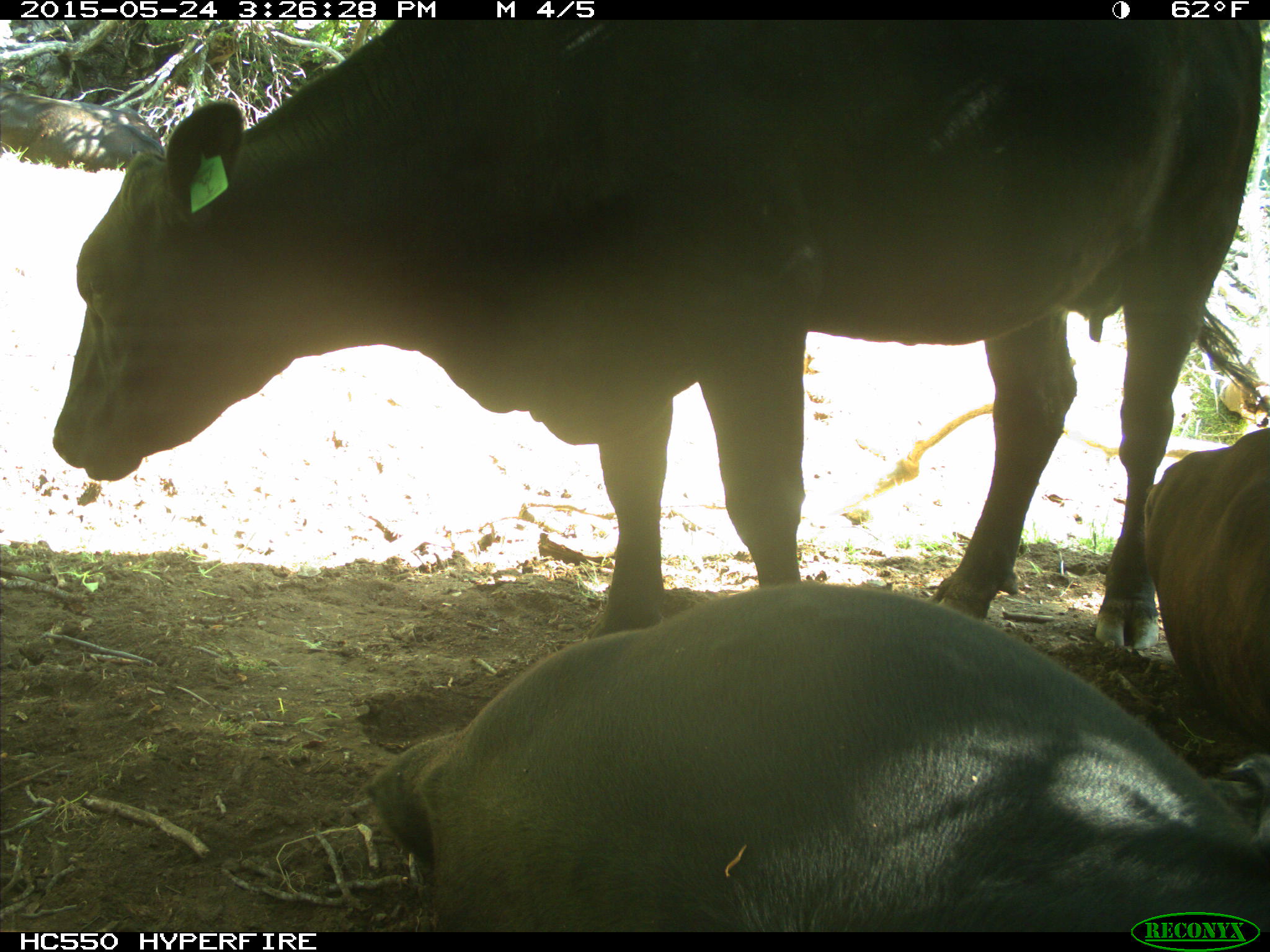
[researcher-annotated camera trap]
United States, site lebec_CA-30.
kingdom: Animalia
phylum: Chordata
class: Mammalia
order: Artiodactyla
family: Bovidae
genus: Bos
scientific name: Bos taurus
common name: domestic cow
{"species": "Bos taurus (domestic cow)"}